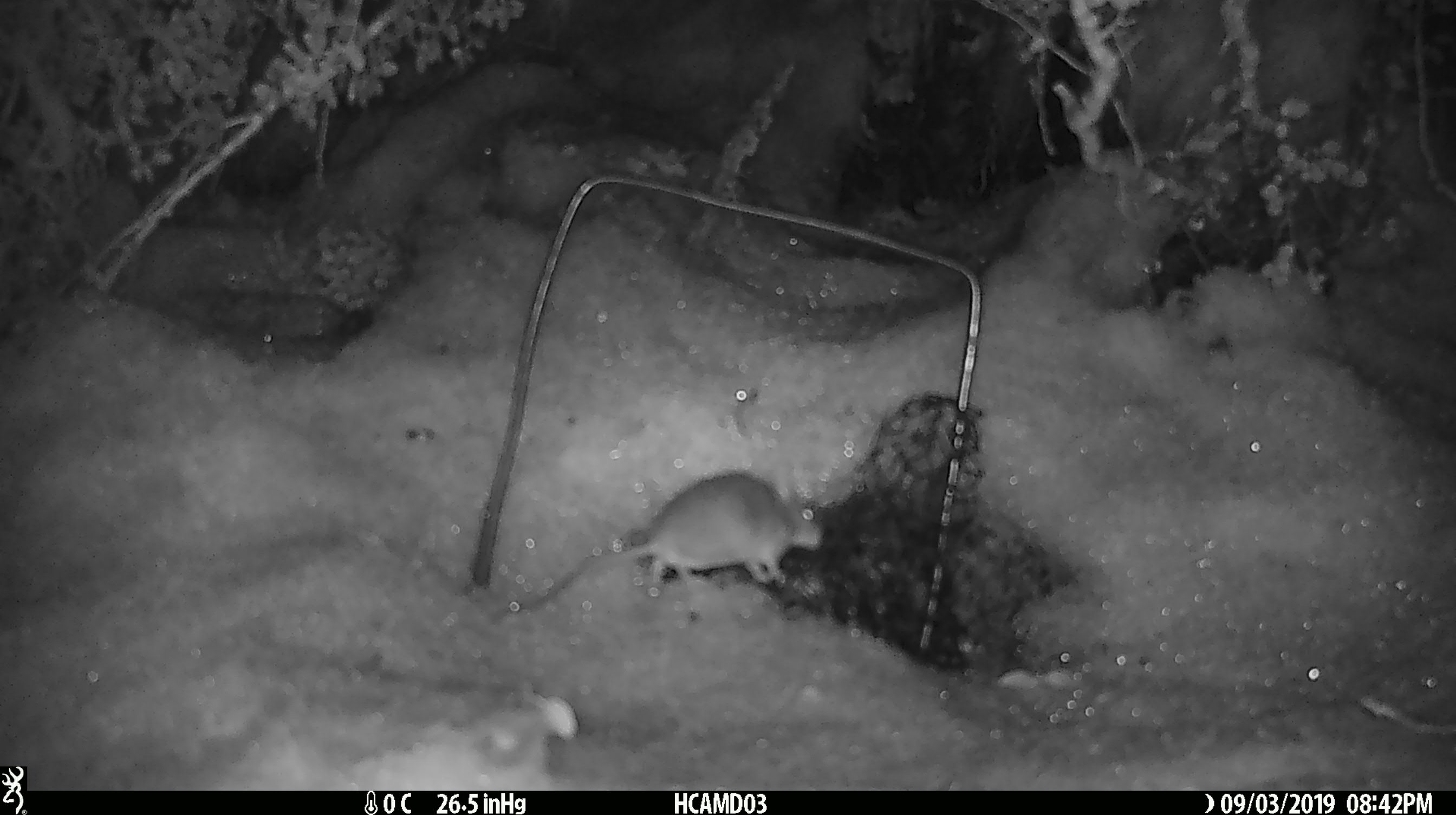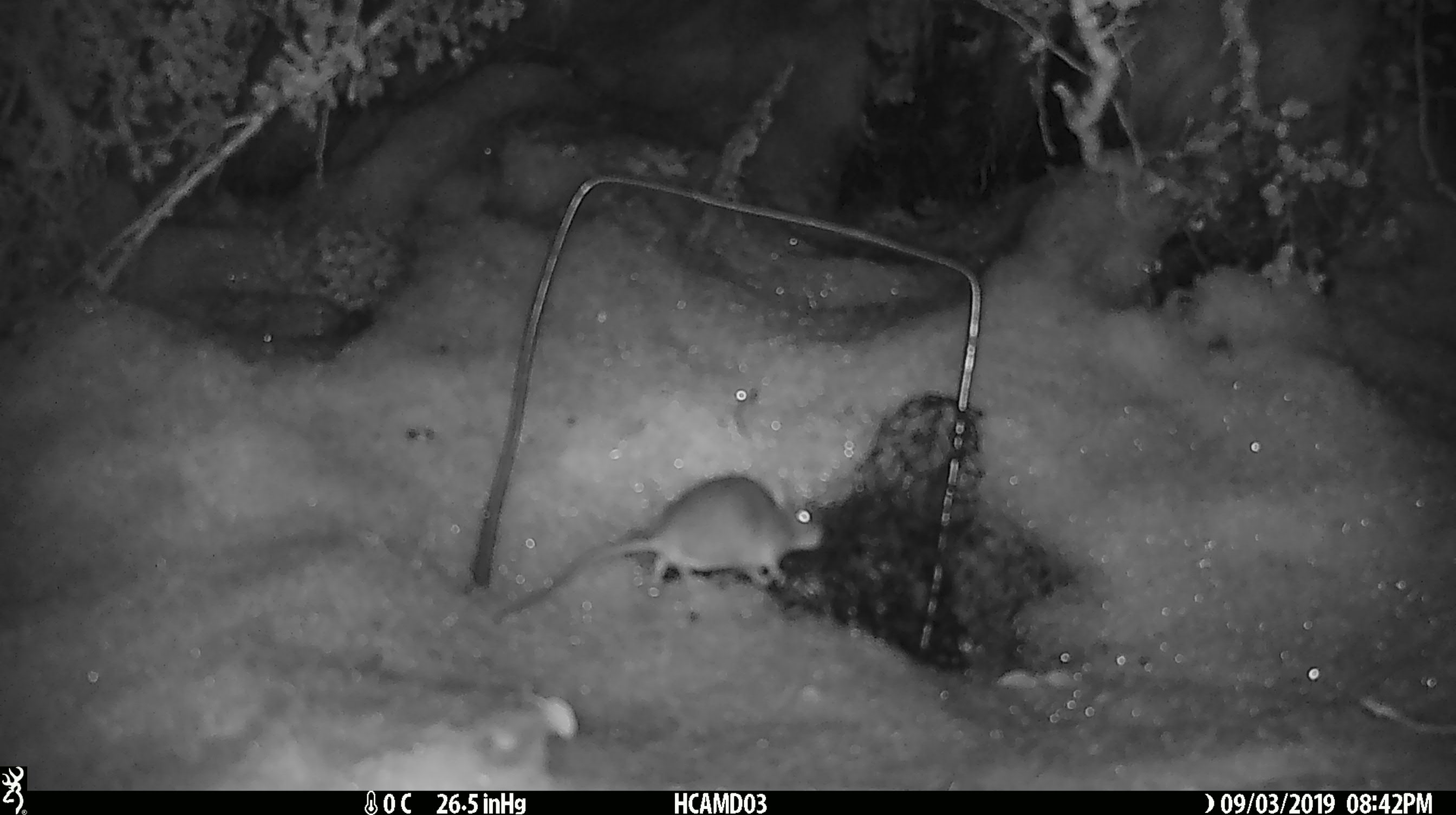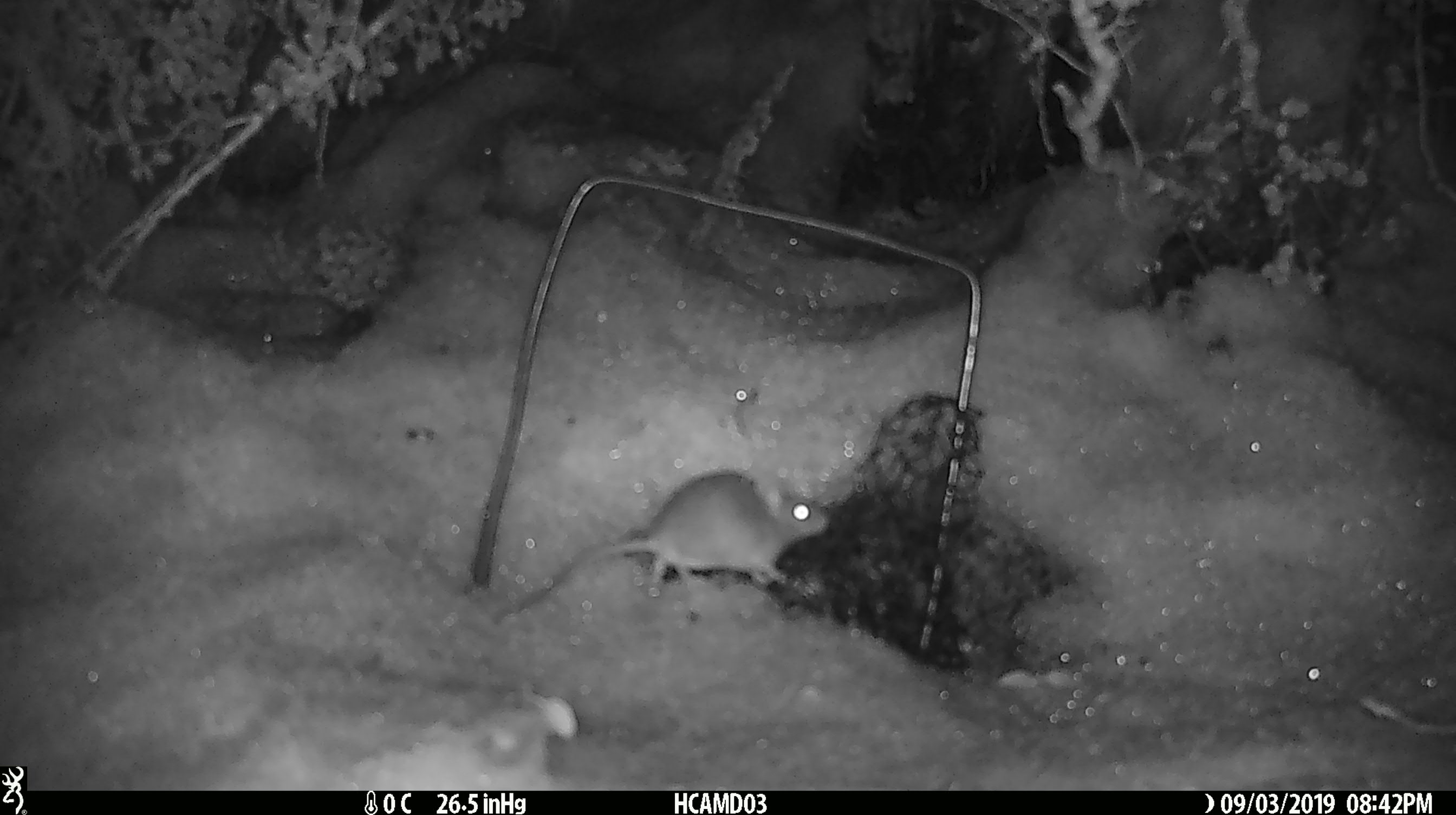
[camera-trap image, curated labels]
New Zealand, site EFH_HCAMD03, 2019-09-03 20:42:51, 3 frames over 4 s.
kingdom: Animalia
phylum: Chordata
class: Mammalia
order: Rodentia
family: Muridae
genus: Mus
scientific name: Mus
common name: mouse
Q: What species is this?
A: Mouse (Mus).